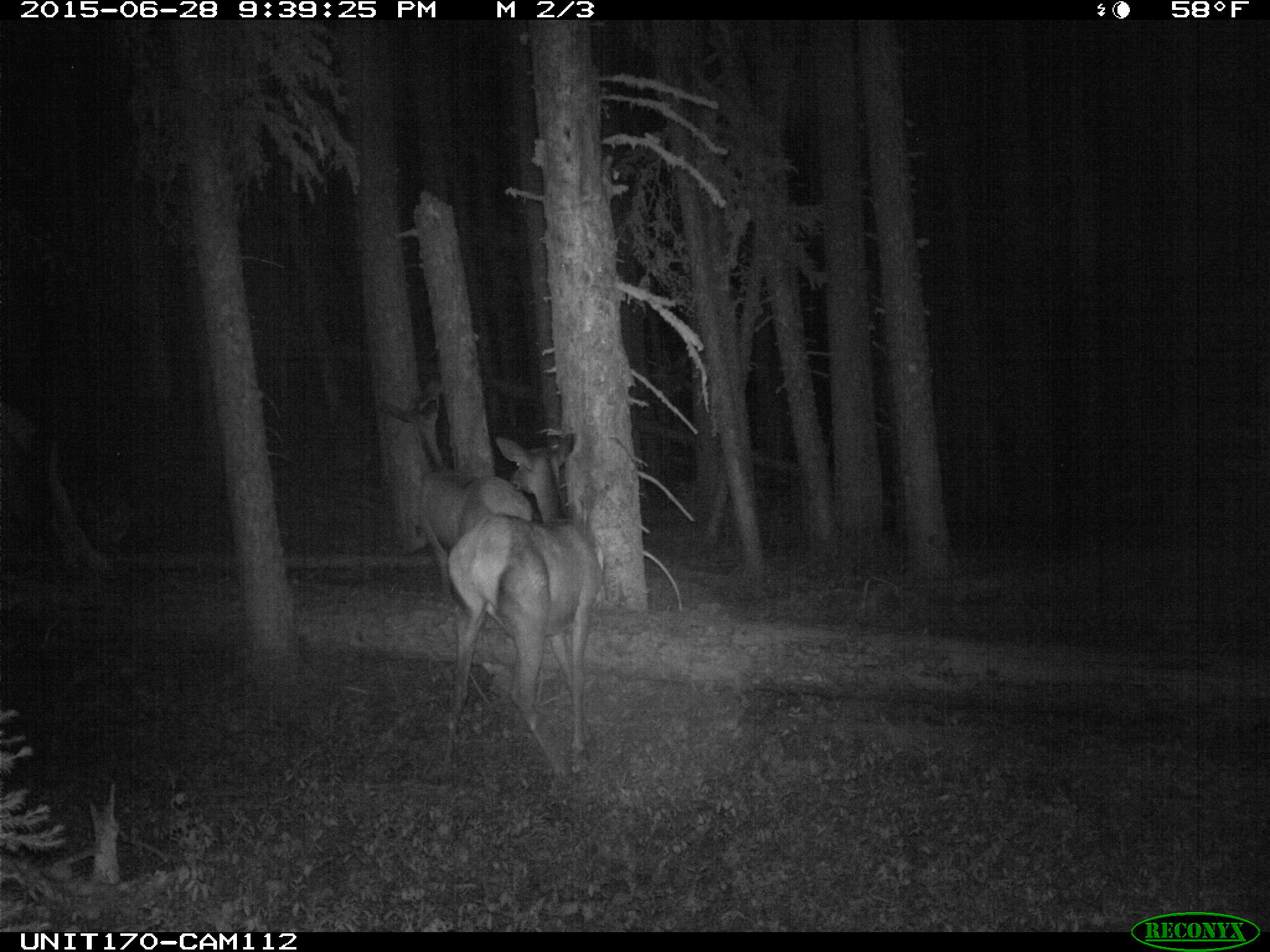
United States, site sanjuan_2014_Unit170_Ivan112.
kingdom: Animalia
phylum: Chordata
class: Mammalia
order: Artiodactyla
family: Cervidae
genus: Cervus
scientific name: Cervus elaphus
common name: red deer